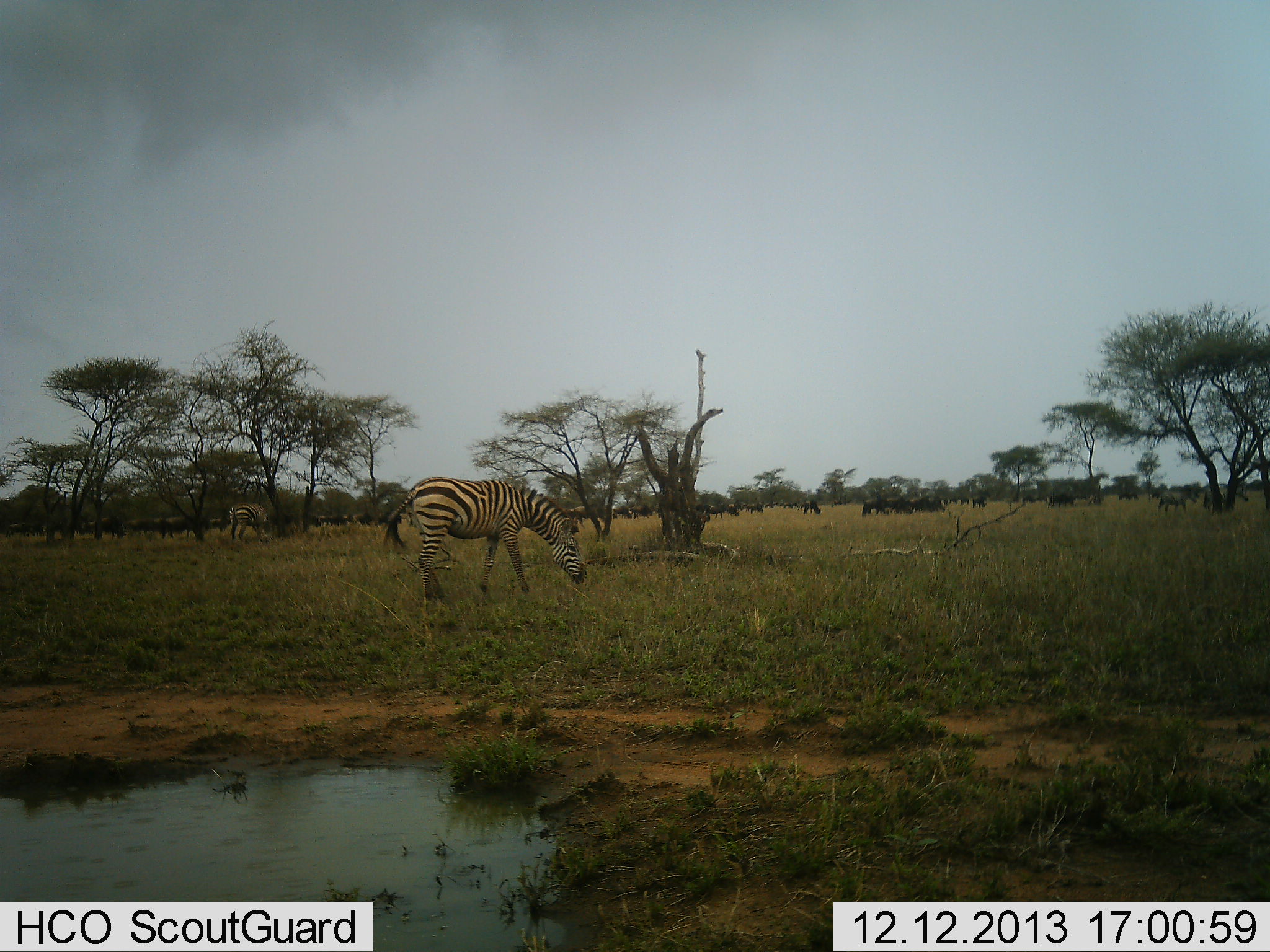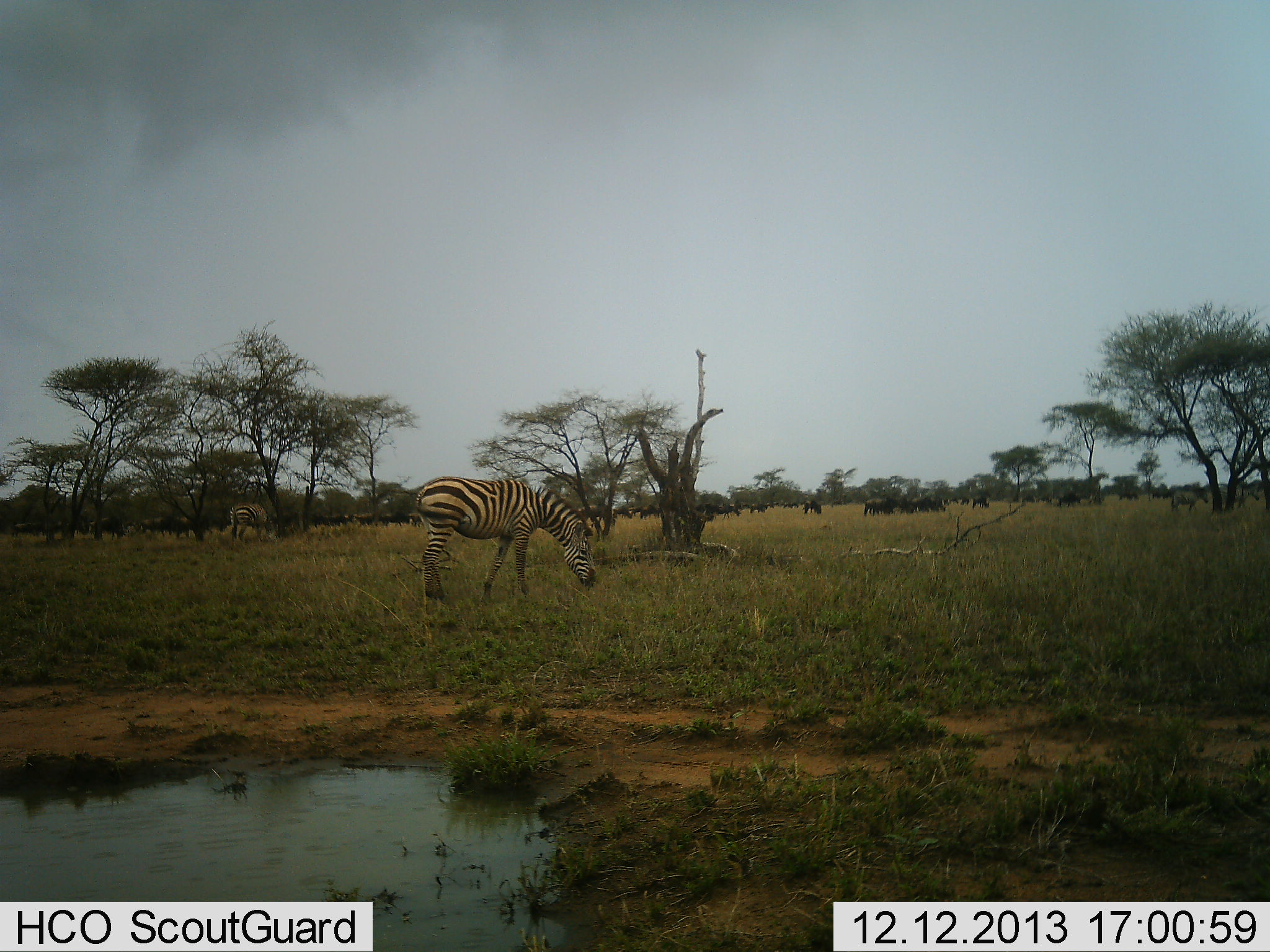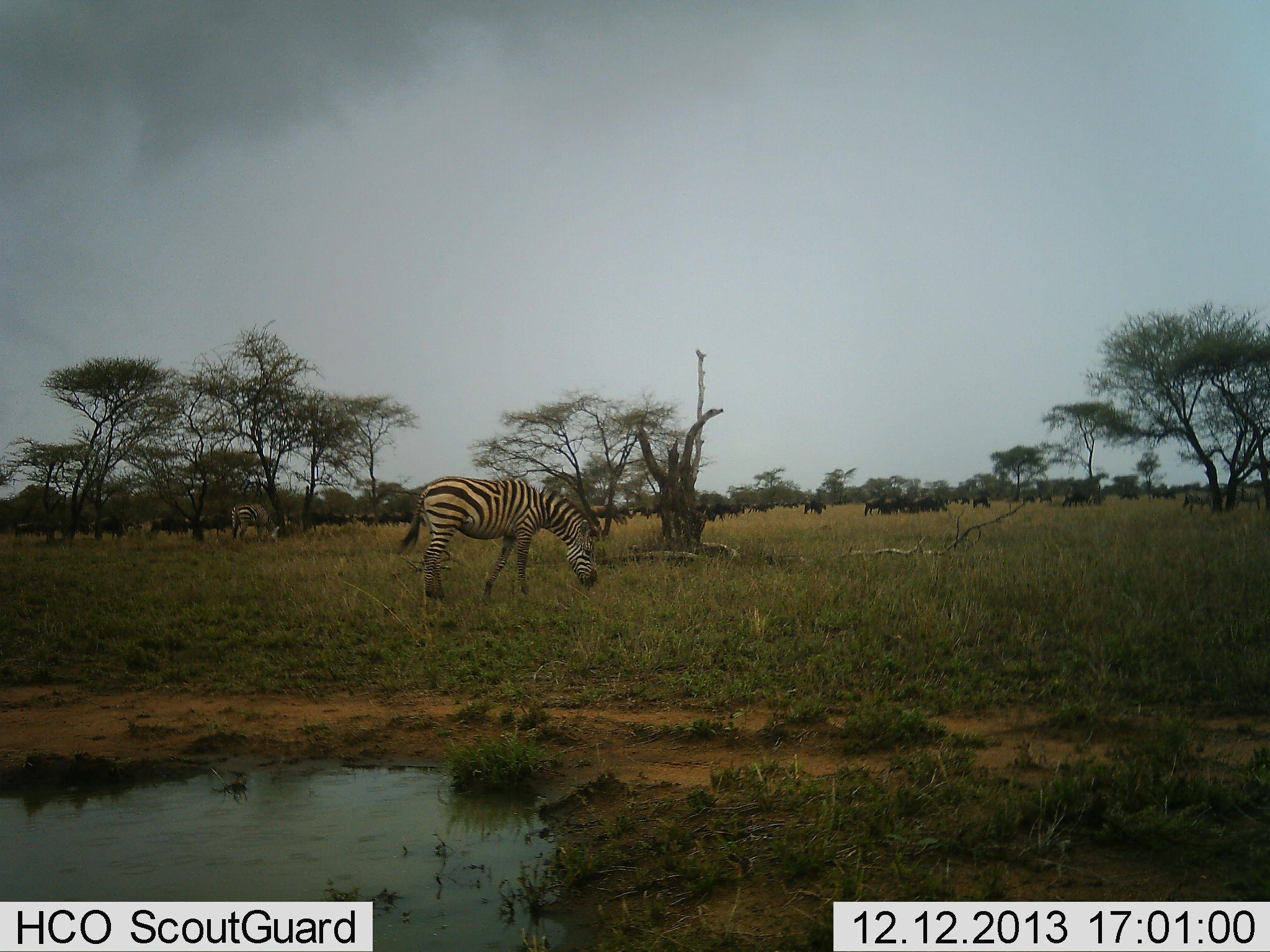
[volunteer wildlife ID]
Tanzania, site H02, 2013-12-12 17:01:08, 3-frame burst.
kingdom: Animalia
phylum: Chordata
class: Mammalia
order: Artiodactyla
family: Bovidae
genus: Connochaetes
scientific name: Connochaetes taurinus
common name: blue wildebeest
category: wildebeest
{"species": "wildebeest (blue wildebeest) (Connochaetes taurinus)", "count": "11-50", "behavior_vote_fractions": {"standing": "43%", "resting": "8%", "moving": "57%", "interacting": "3%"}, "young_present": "3%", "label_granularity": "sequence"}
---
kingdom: Animalia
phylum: Chordata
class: Mammalia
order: Perissodactyla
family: Equidae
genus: Equus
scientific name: Equus quagga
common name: plains zebra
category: zebra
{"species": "zebra (plains zebra) (Equus quagga)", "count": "2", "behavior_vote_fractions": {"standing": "34%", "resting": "2%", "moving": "19%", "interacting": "0%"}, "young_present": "0%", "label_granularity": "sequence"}